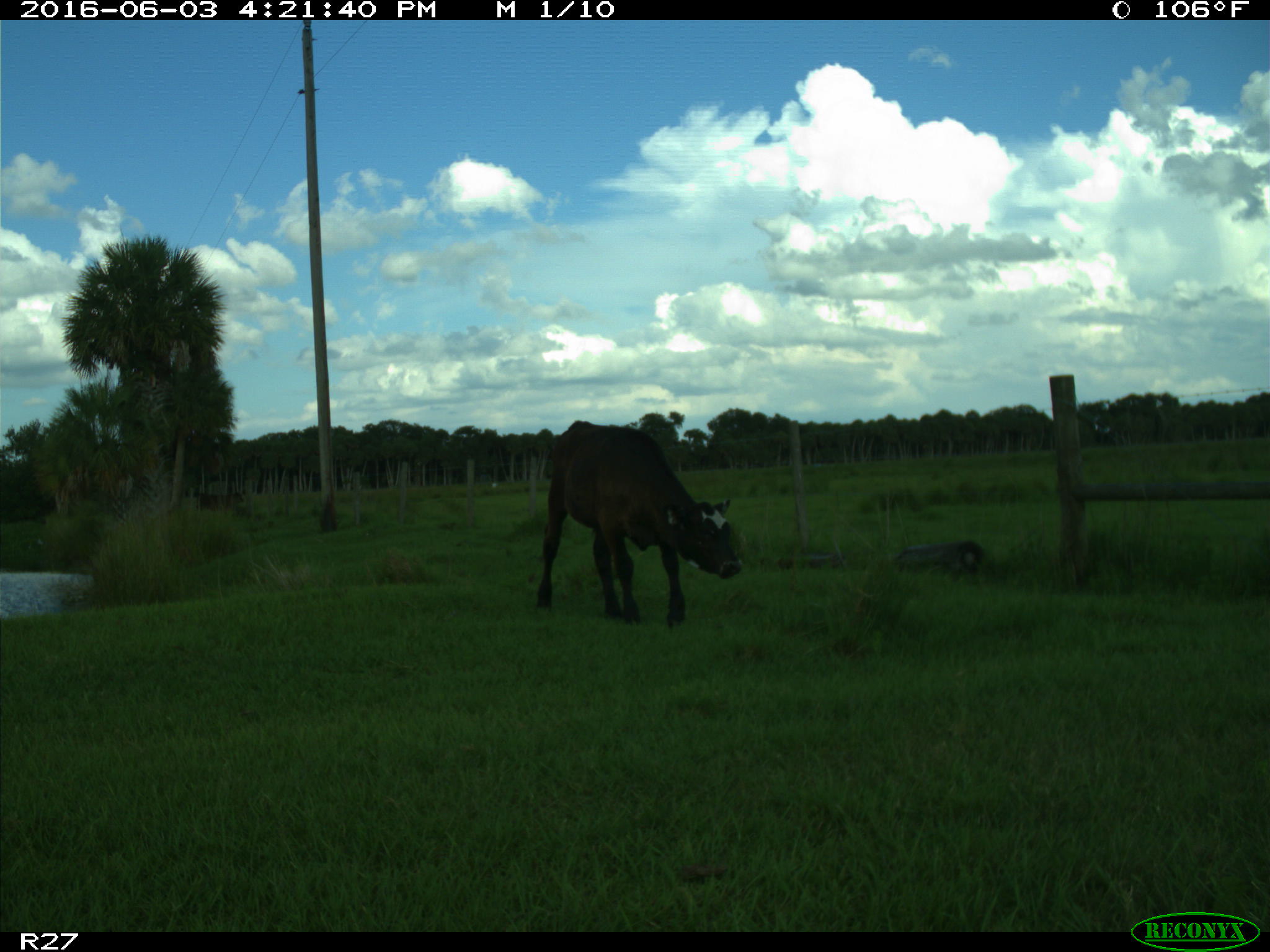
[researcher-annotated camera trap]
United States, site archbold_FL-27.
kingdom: Animalia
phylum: Chordata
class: Mammalia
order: Artiodactyla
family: Bovidae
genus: Bos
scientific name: Bos taurus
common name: domestic cow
Bos taurus (domestic cow).